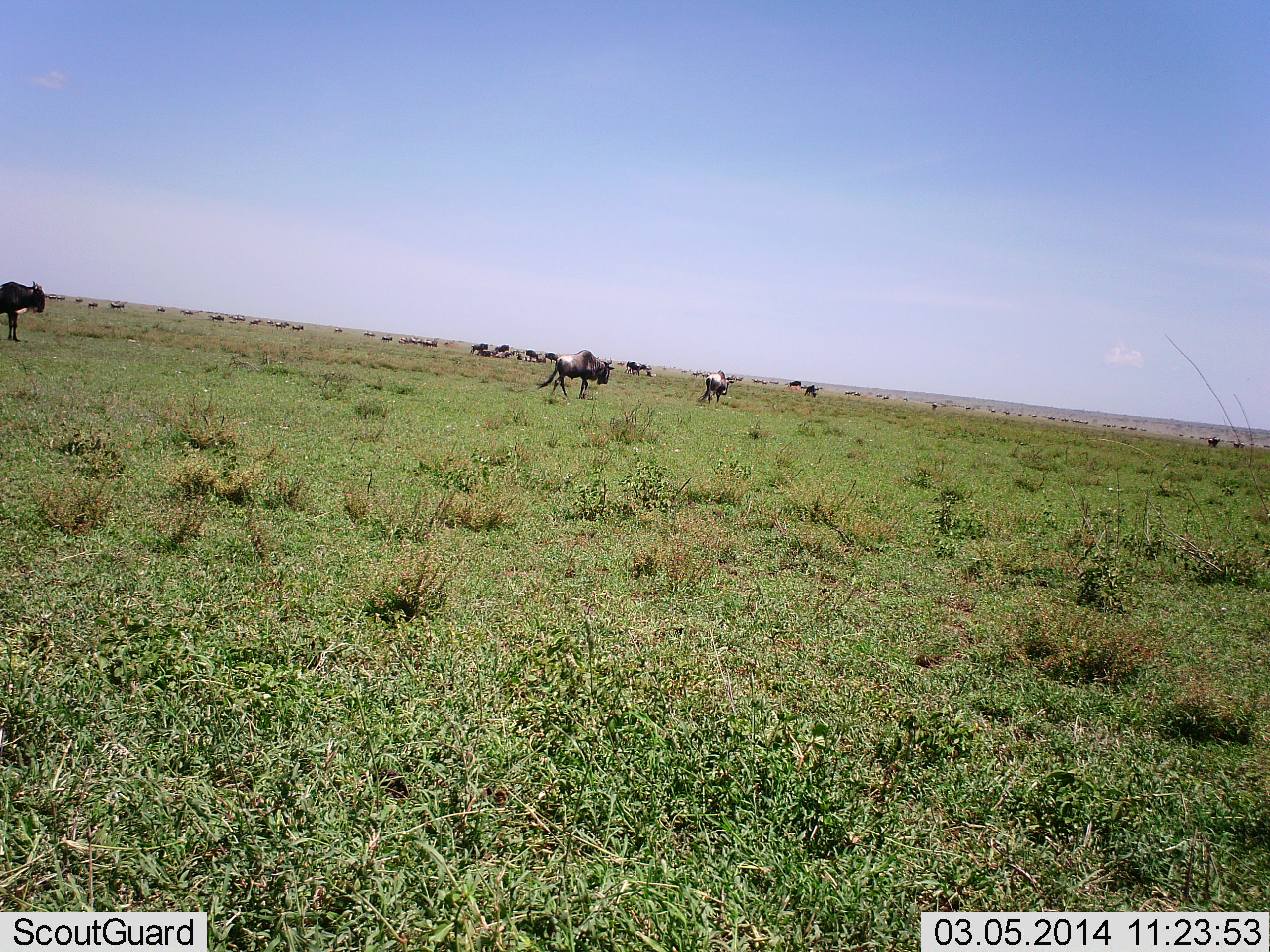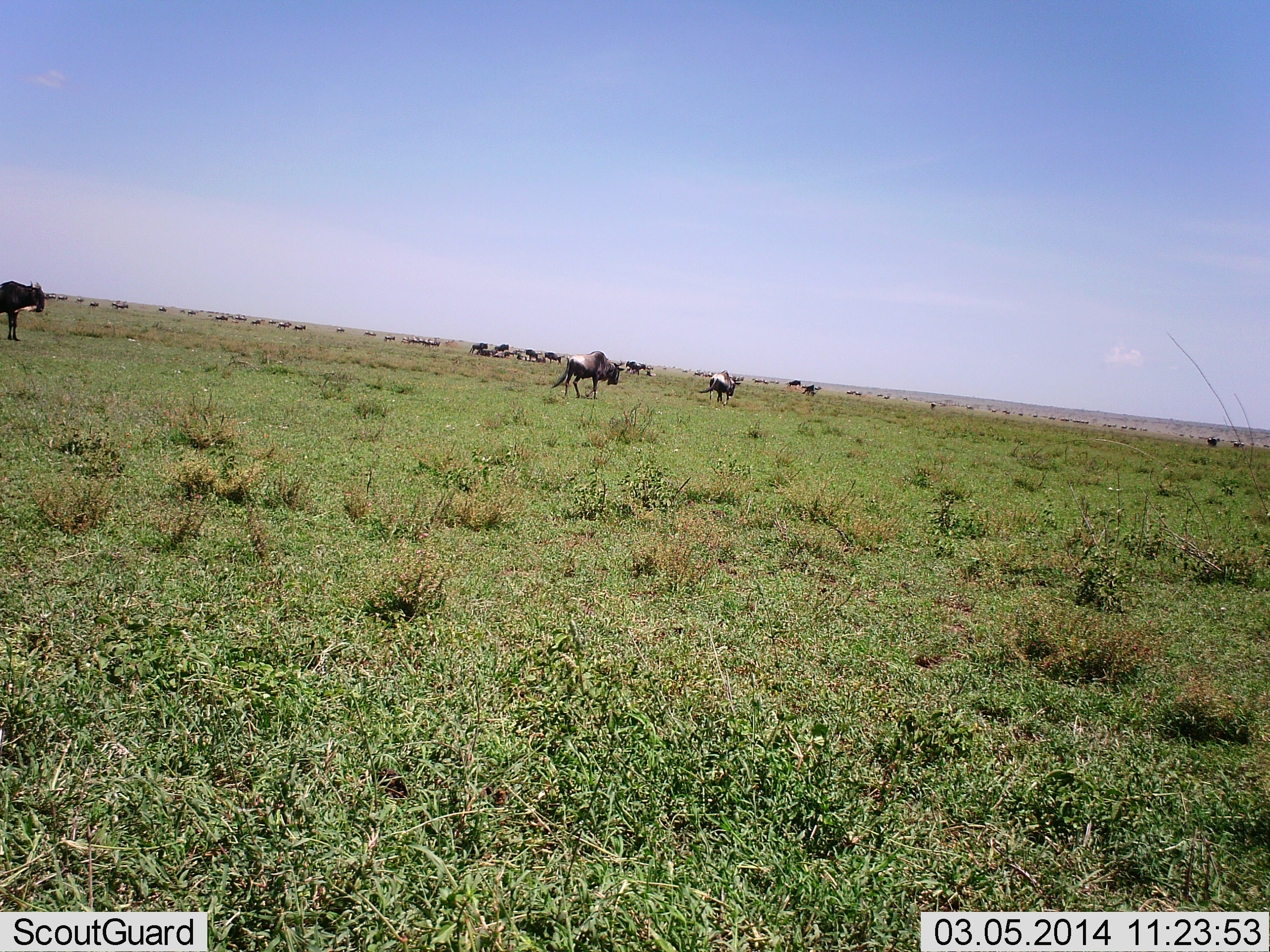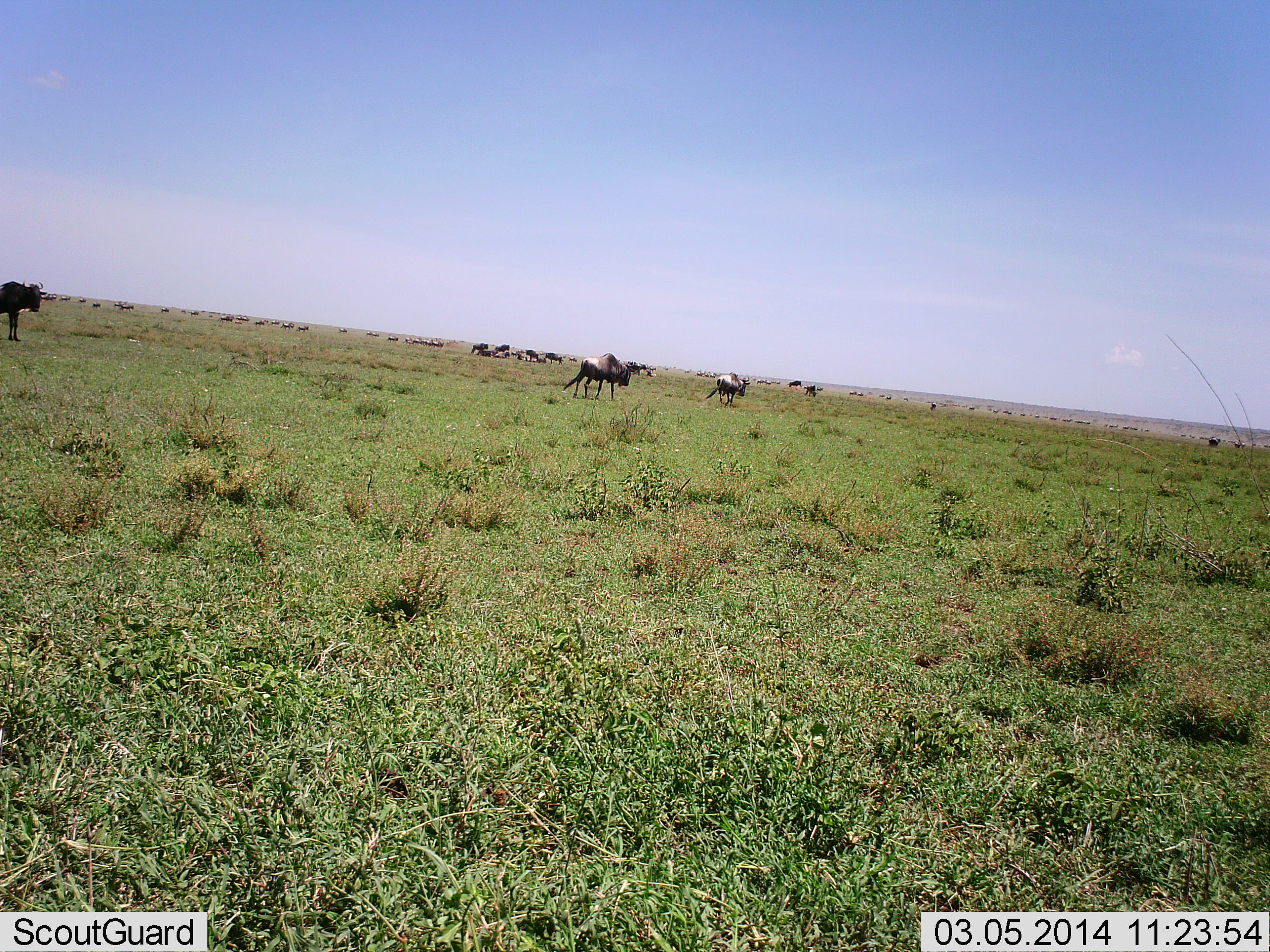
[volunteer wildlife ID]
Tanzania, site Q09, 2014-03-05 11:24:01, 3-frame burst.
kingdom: Animalia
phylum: Chordata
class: Mammalia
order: Artiodactyla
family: Bovidae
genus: Connochaetes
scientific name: Connochaetes taurinus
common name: blue wildebeest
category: wildebeest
Wildebeest (blue wildebeest) (Connochaetes taurinus), count 11-50. Behavior (volunteer vote fractions): standing 20%, resting 20%, moving 100%, interacting 0%. Young present (vote fraction): 0%. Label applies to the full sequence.